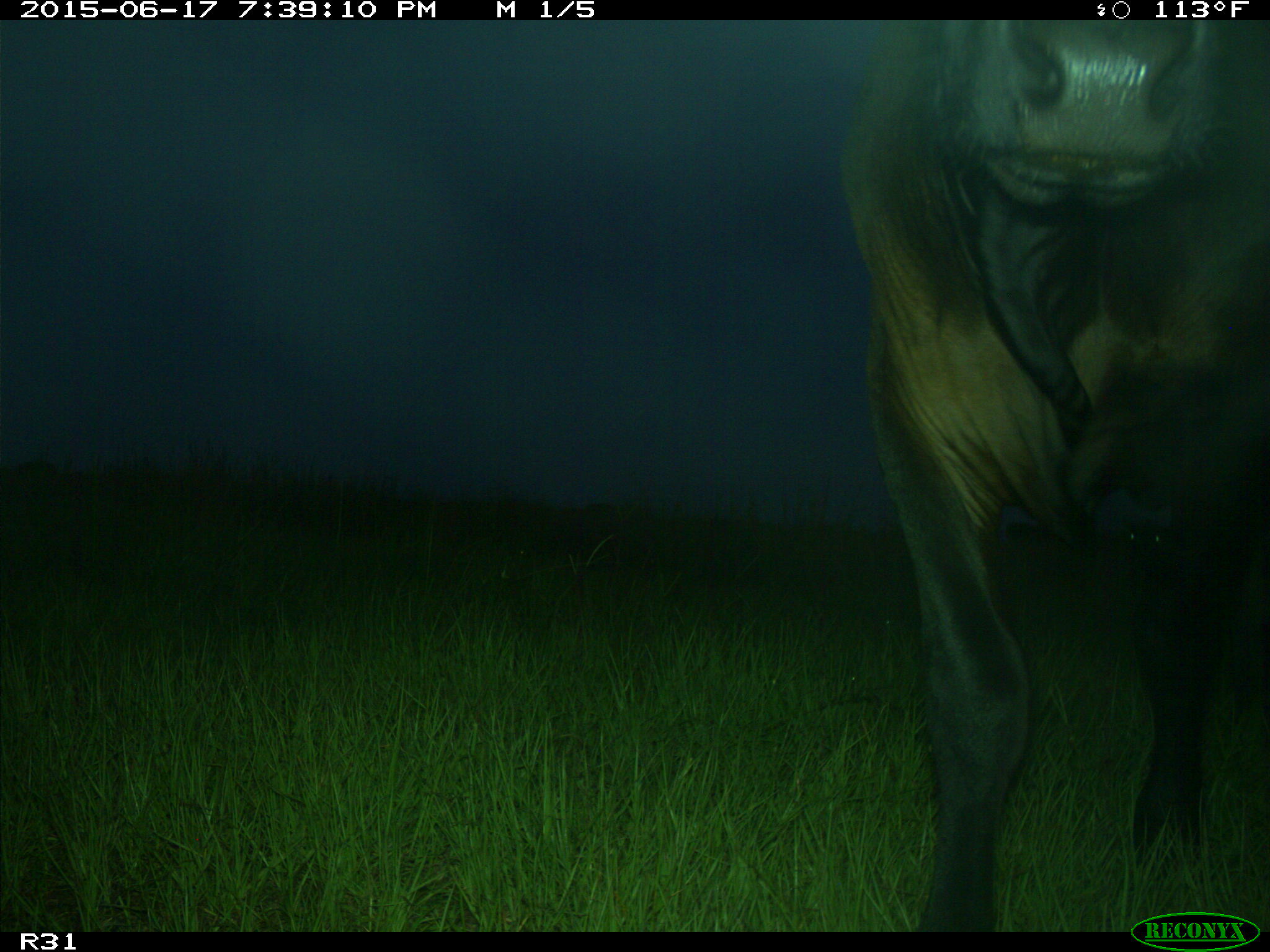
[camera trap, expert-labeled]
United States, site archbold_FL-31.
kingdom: Animalia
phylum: Chordata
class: Mammalia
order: Artiodactyla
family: Bovidae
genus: Bos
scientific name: Bos taurus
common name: domestic cow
Bos taurus (domestic cow).